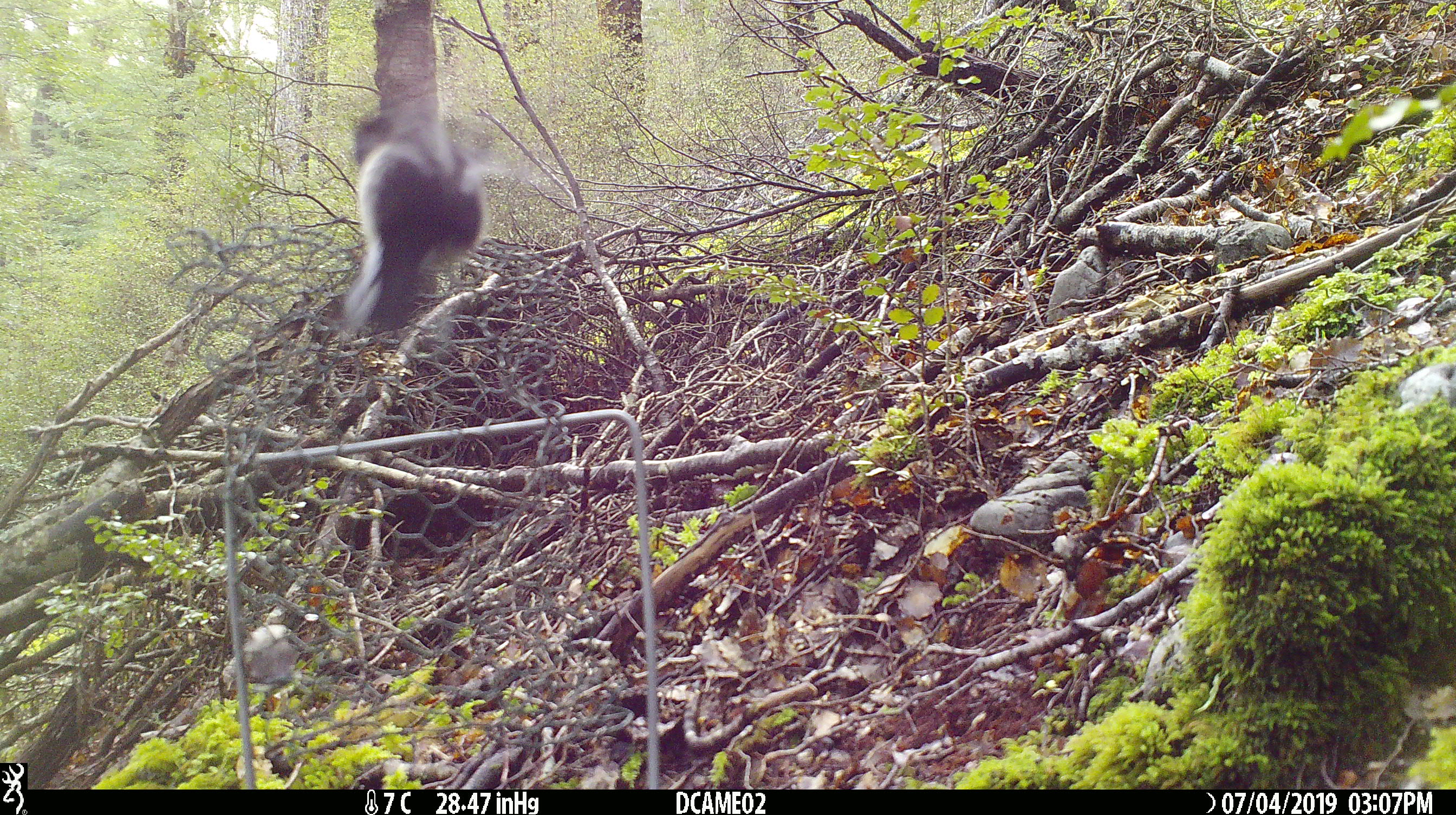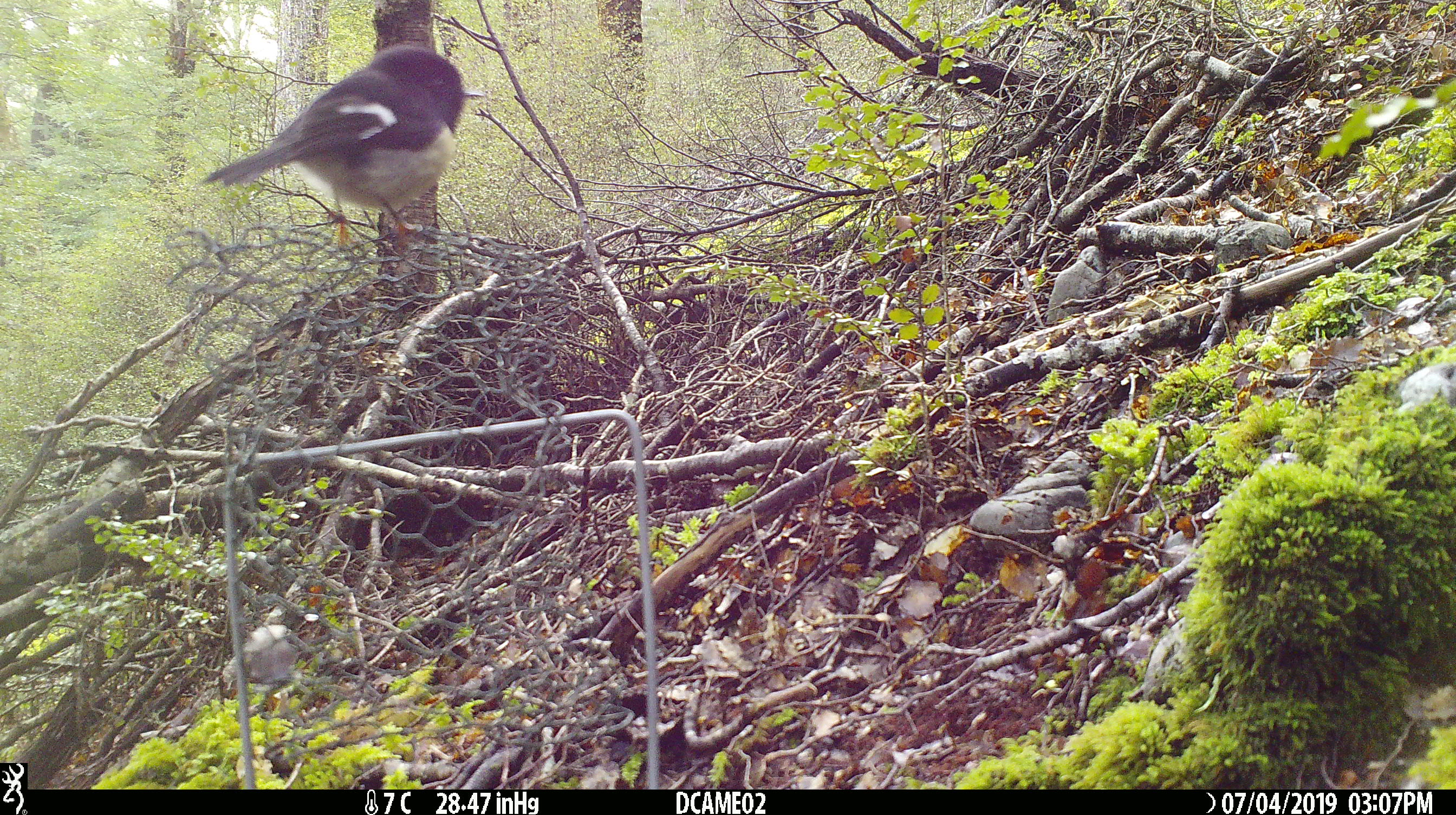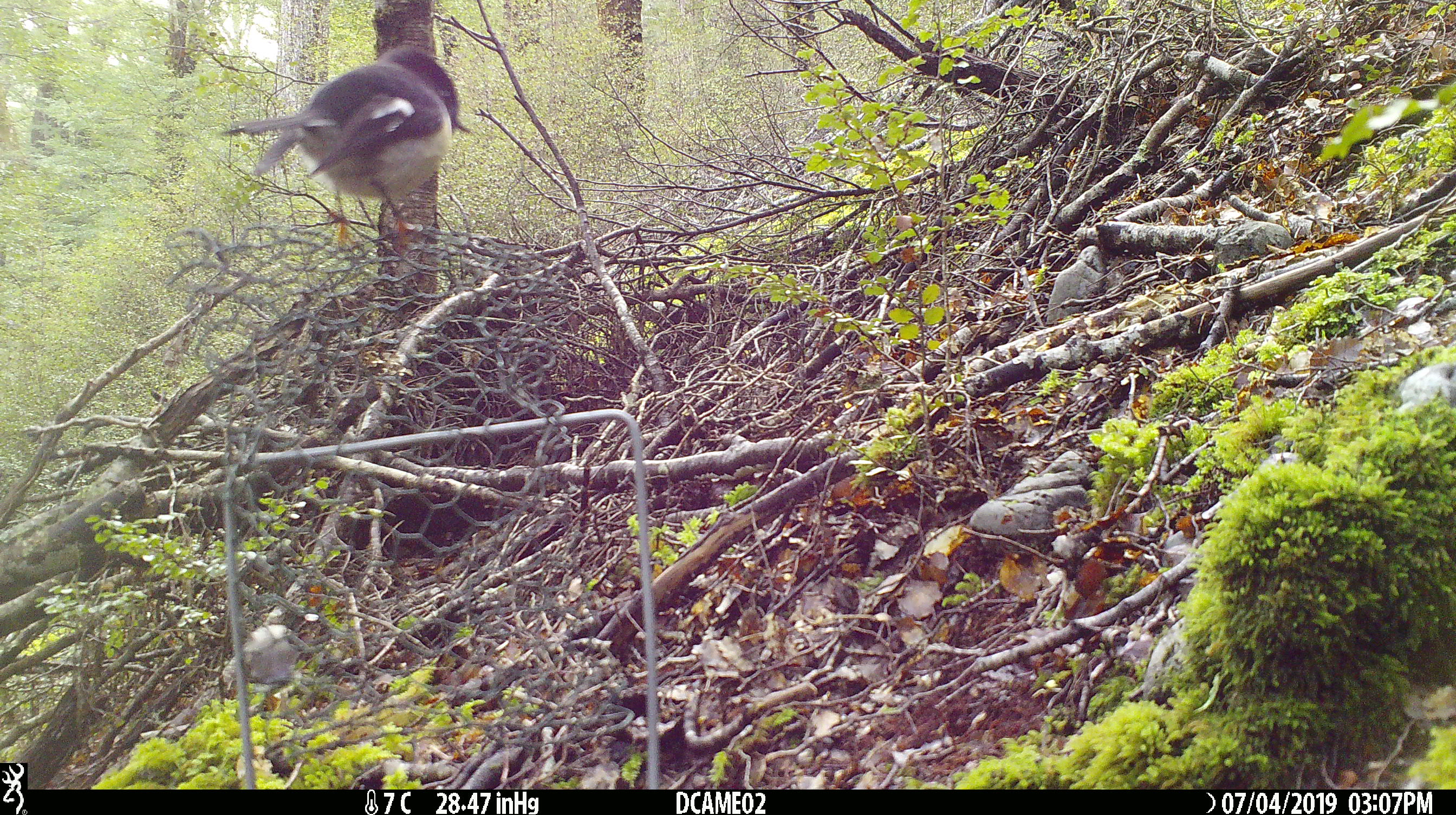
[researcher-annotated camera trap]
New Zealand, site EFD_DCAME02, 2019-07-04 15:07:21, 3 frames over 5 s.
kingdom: Animalia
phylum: Chordata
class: Aves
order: Passeriformes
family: Petroicidae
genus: Petroica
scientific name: Petroica macrocephala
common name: tomtit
Tomtit (Petroica macrocephala).